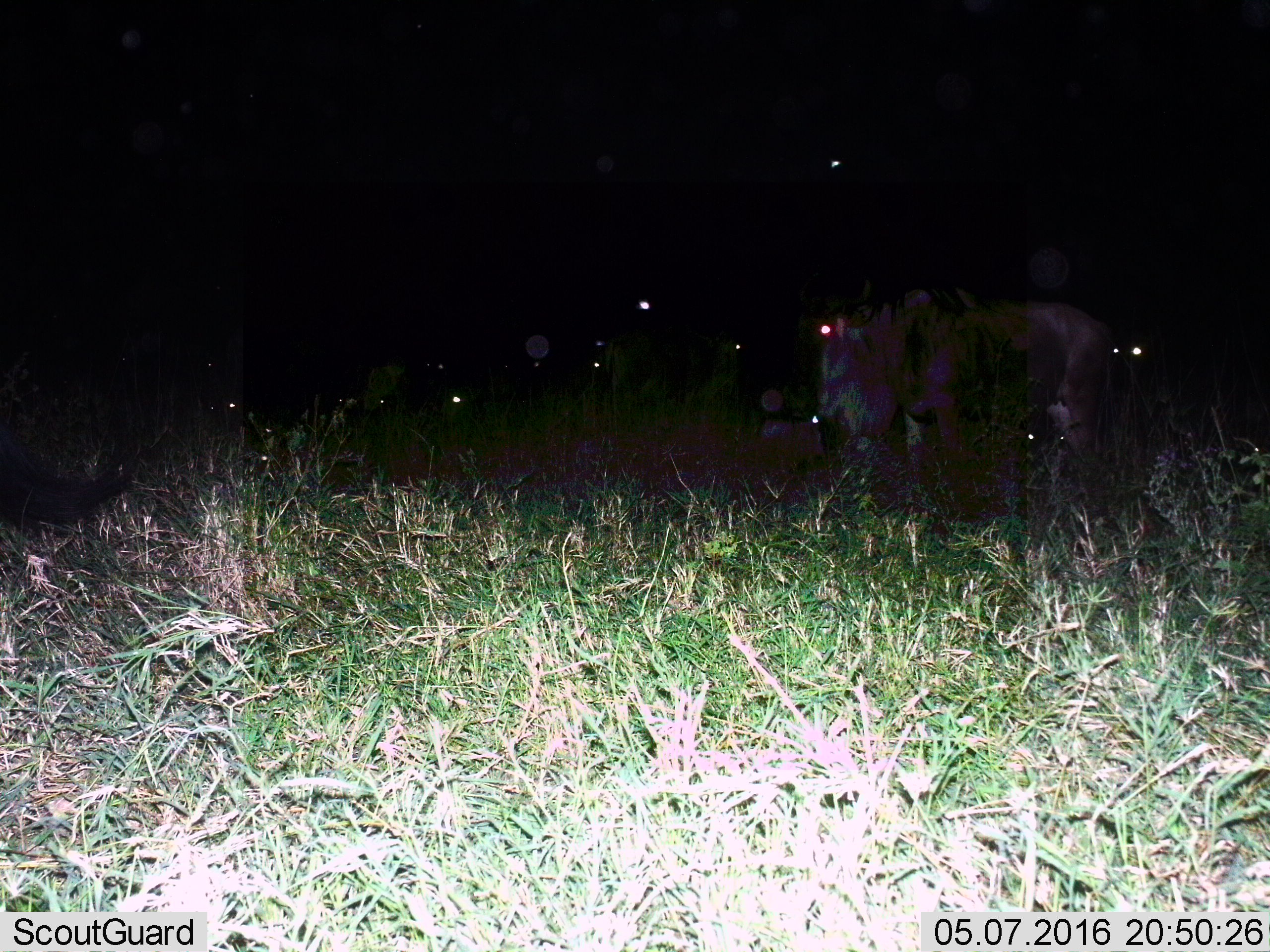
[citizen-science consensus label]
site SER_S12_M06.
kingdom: Animalia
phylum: Chordata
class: Mammalia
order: Artiodactyla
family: Bovidae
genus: Connochaetes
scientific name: Connochaetes taurinus taurinus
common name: blue wildebeest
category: wildebeestblue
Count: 5.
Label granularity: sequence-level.